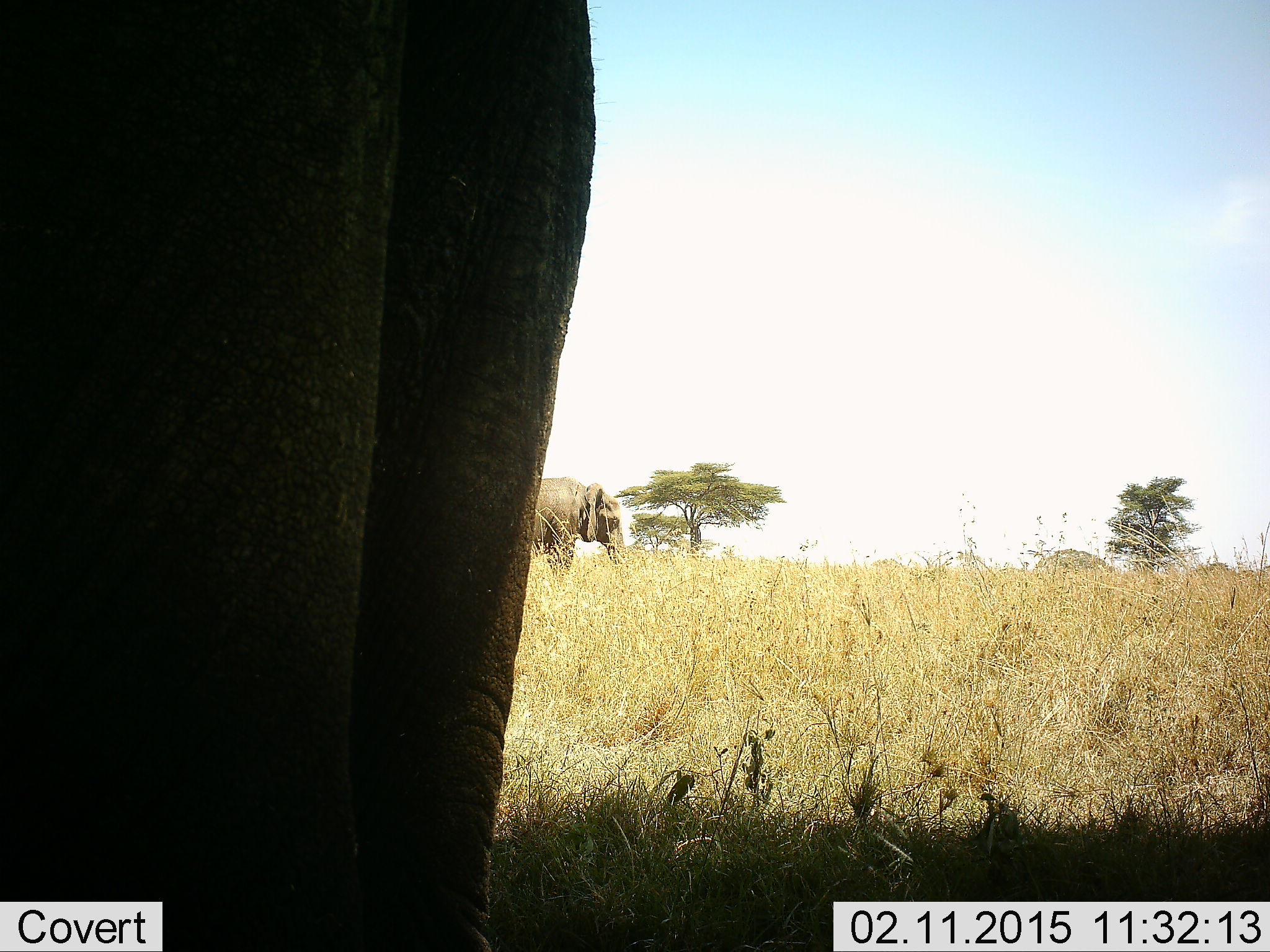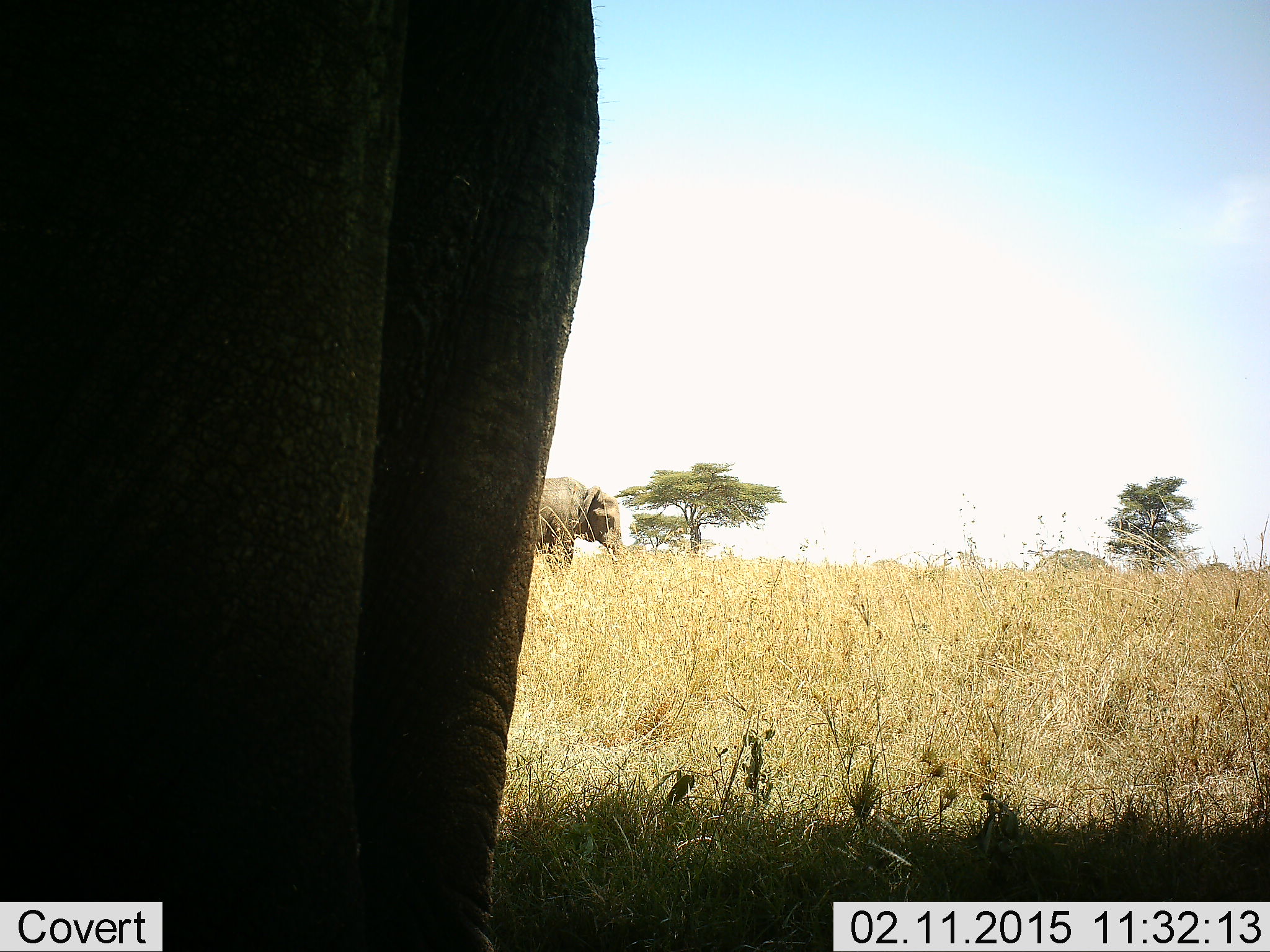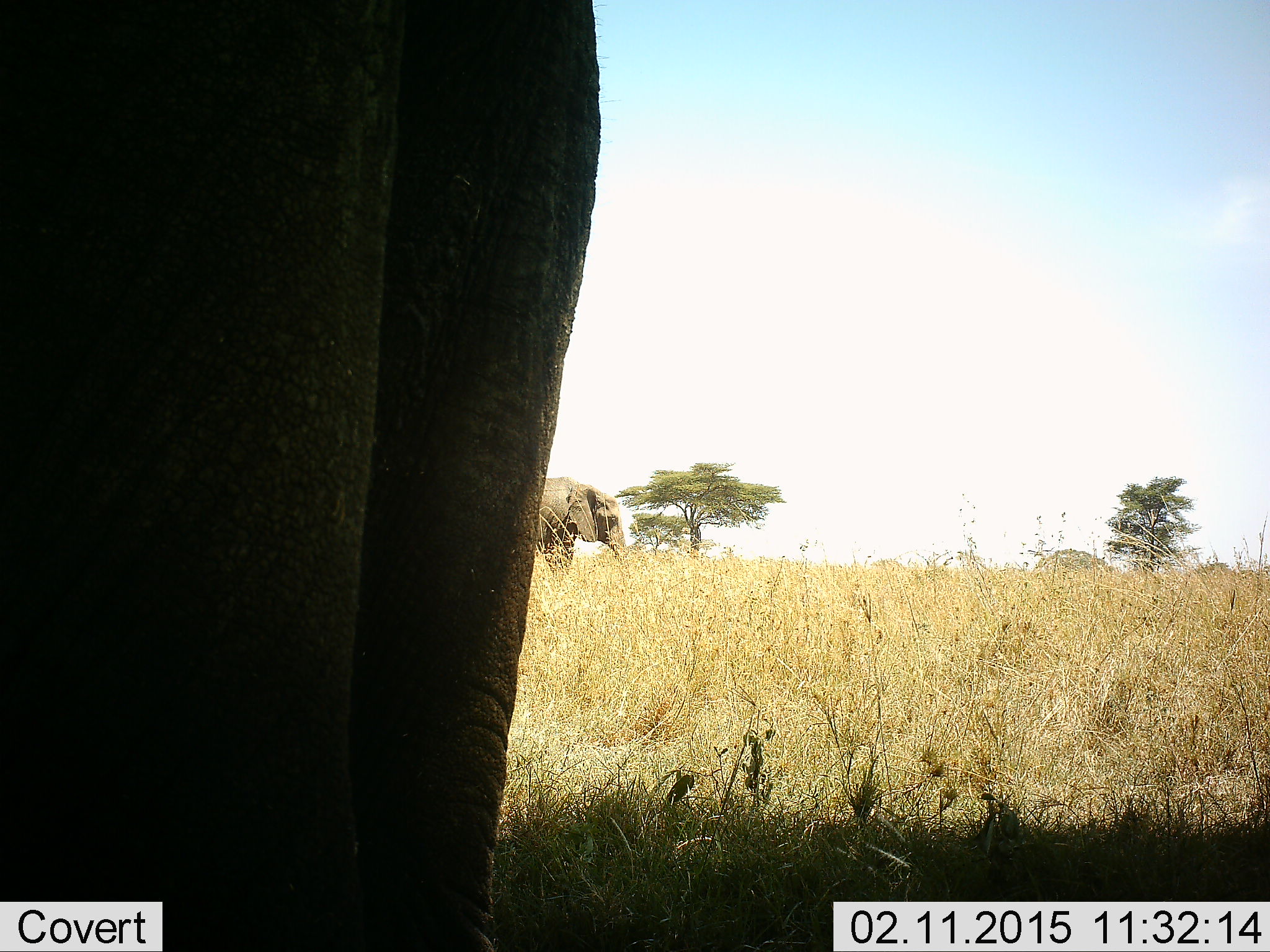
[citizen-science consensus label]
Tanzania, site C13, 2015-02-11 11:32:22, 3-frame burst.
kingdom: Animalia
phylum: Chordata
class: Mammalia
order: Proboscidea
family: Elephantidae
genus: Loxodonta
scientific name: Loxodonta africana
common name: african bush elephant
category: elephant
Elephant (african bush elephant) (Loxodonta africana), count 2. Behavior (volunteer vote fractions): standing 100%, resting 10%, moving 0%, interacting 0%. Young present (vote fraction): 10%. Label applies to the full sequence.